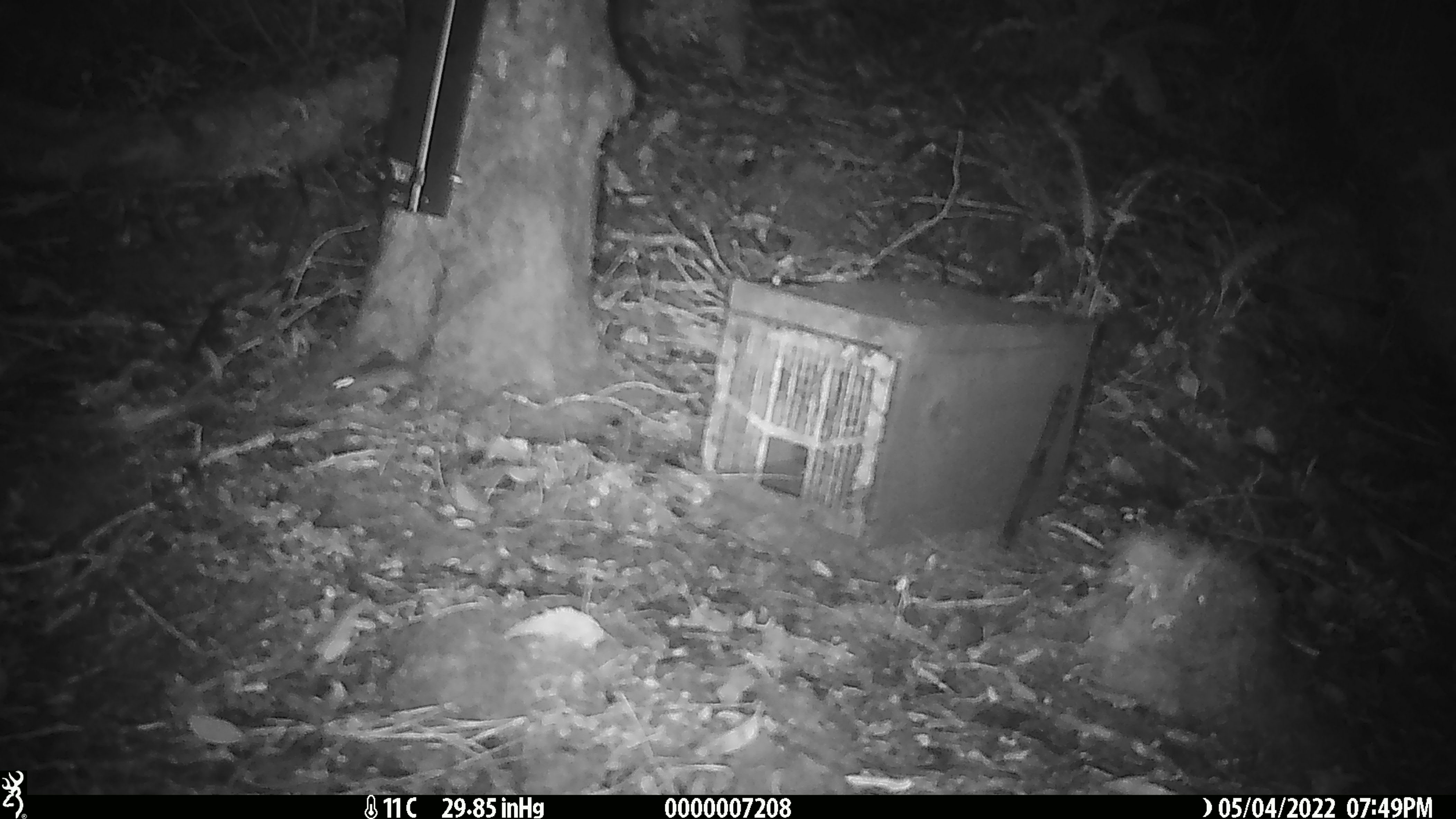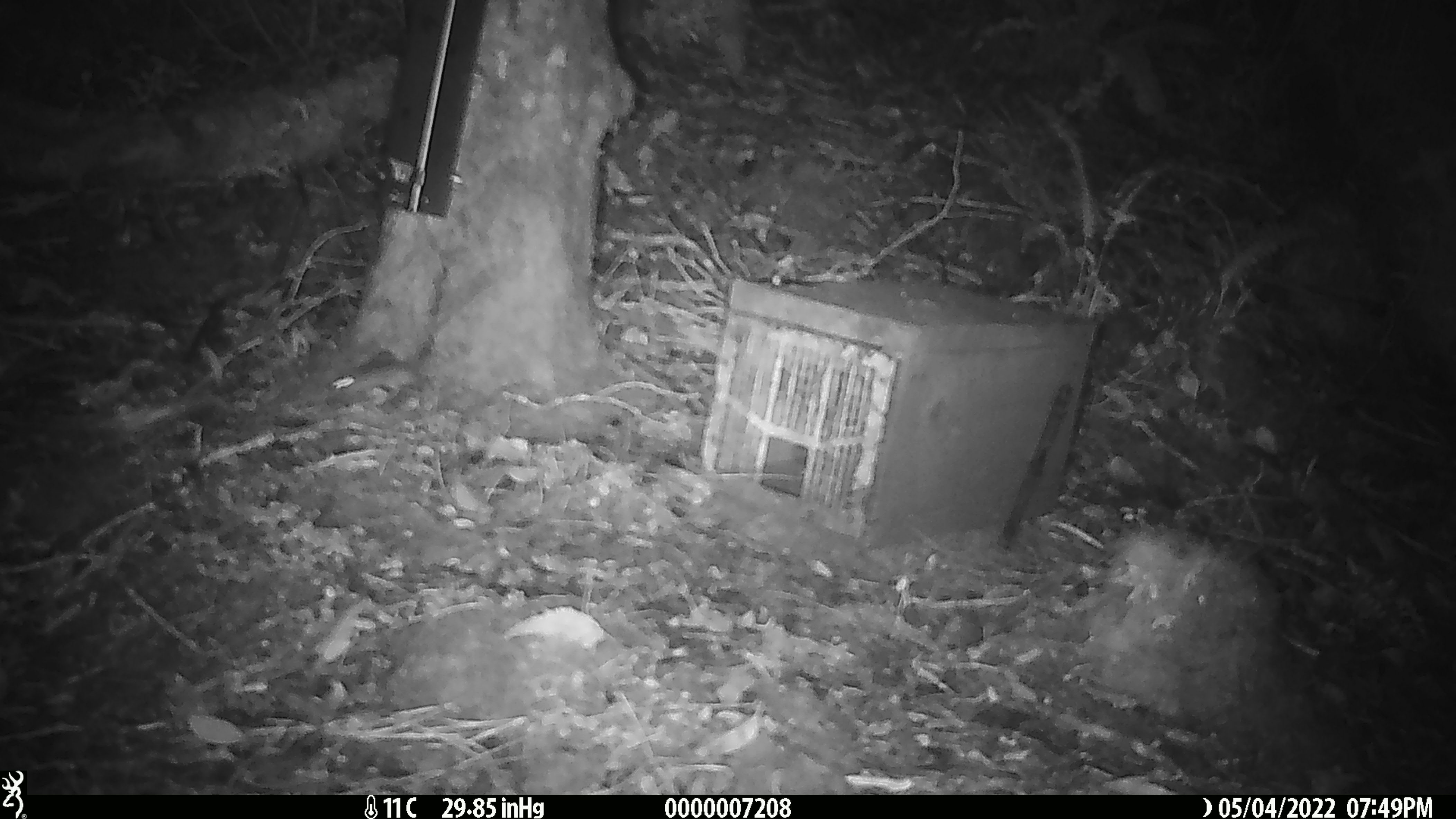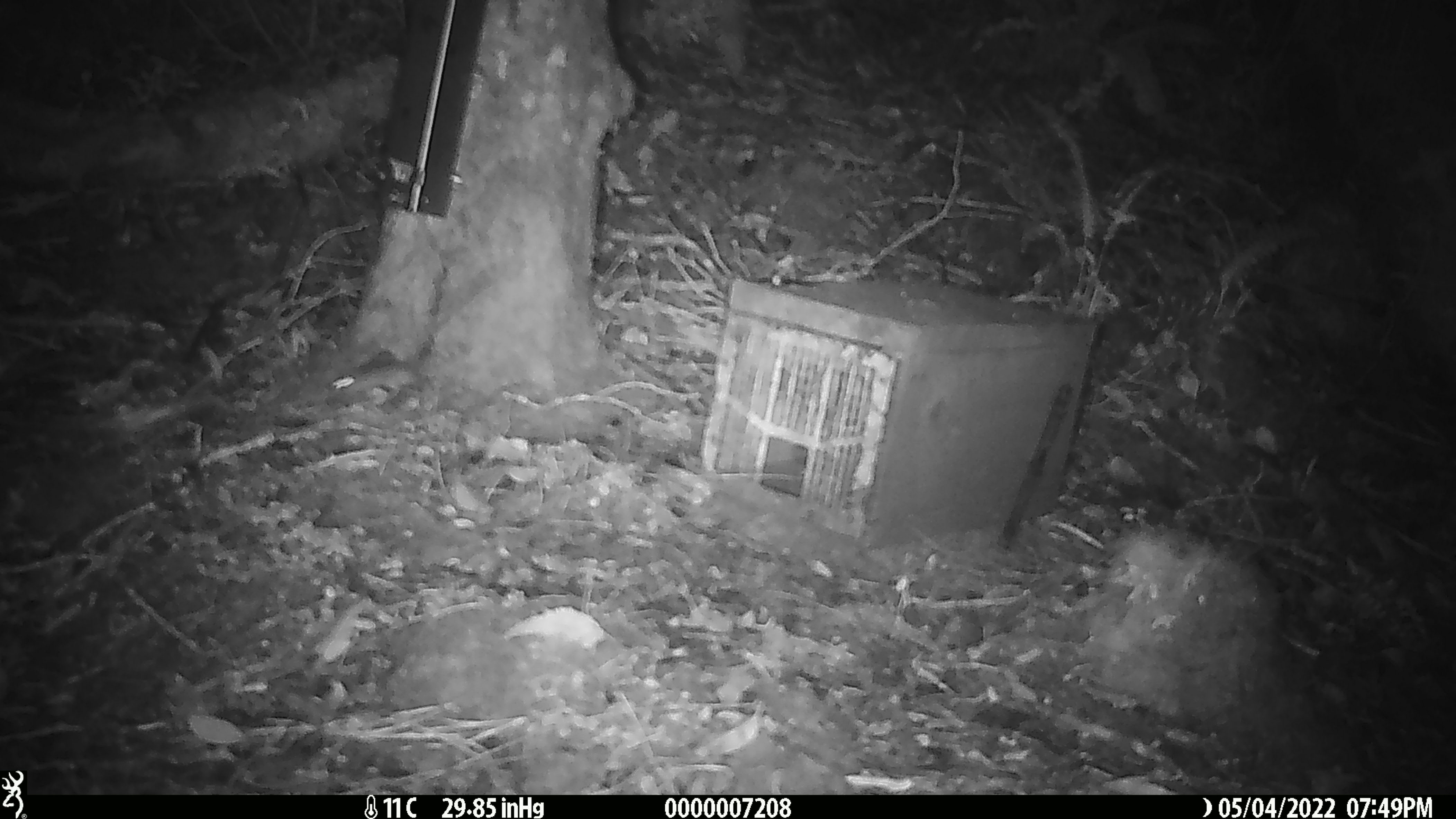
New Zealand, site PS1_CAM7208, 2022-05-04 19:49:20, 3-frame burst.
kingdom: Animalia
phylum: Chordata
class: Mammalia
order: Rodentia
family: Muridae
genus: Mus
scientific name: Mus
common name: mouse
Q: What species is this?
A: Mouse (Mus).